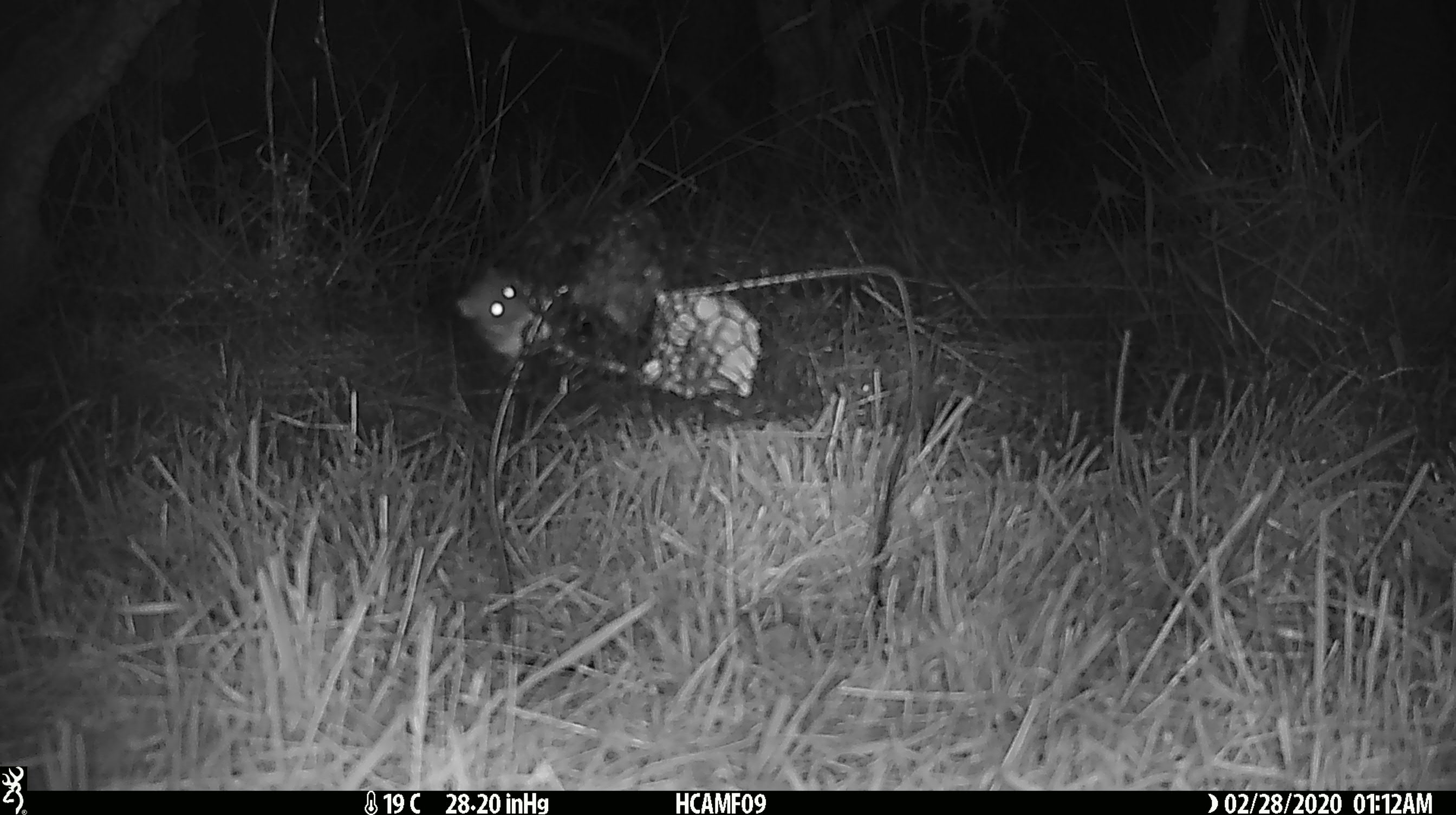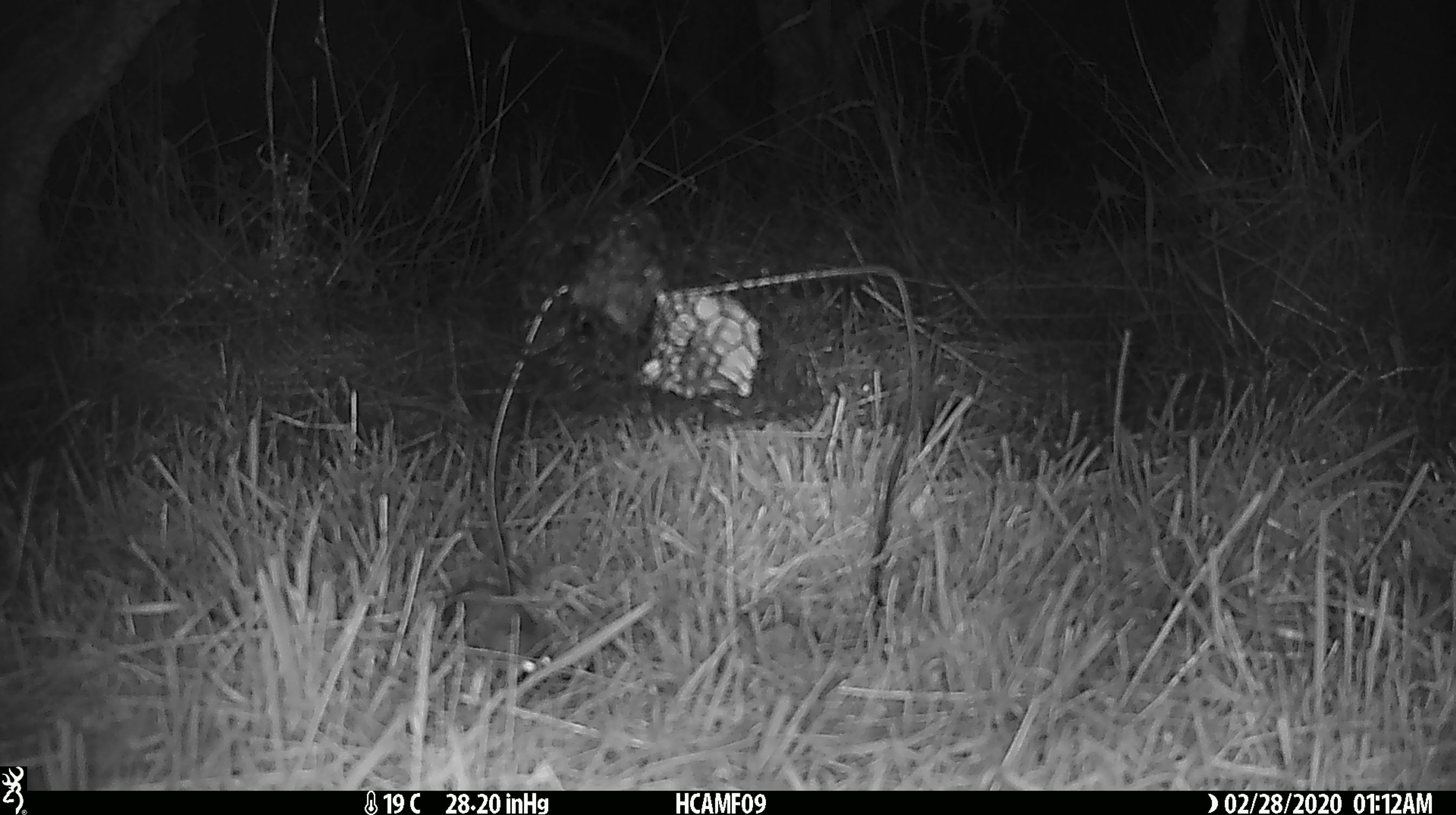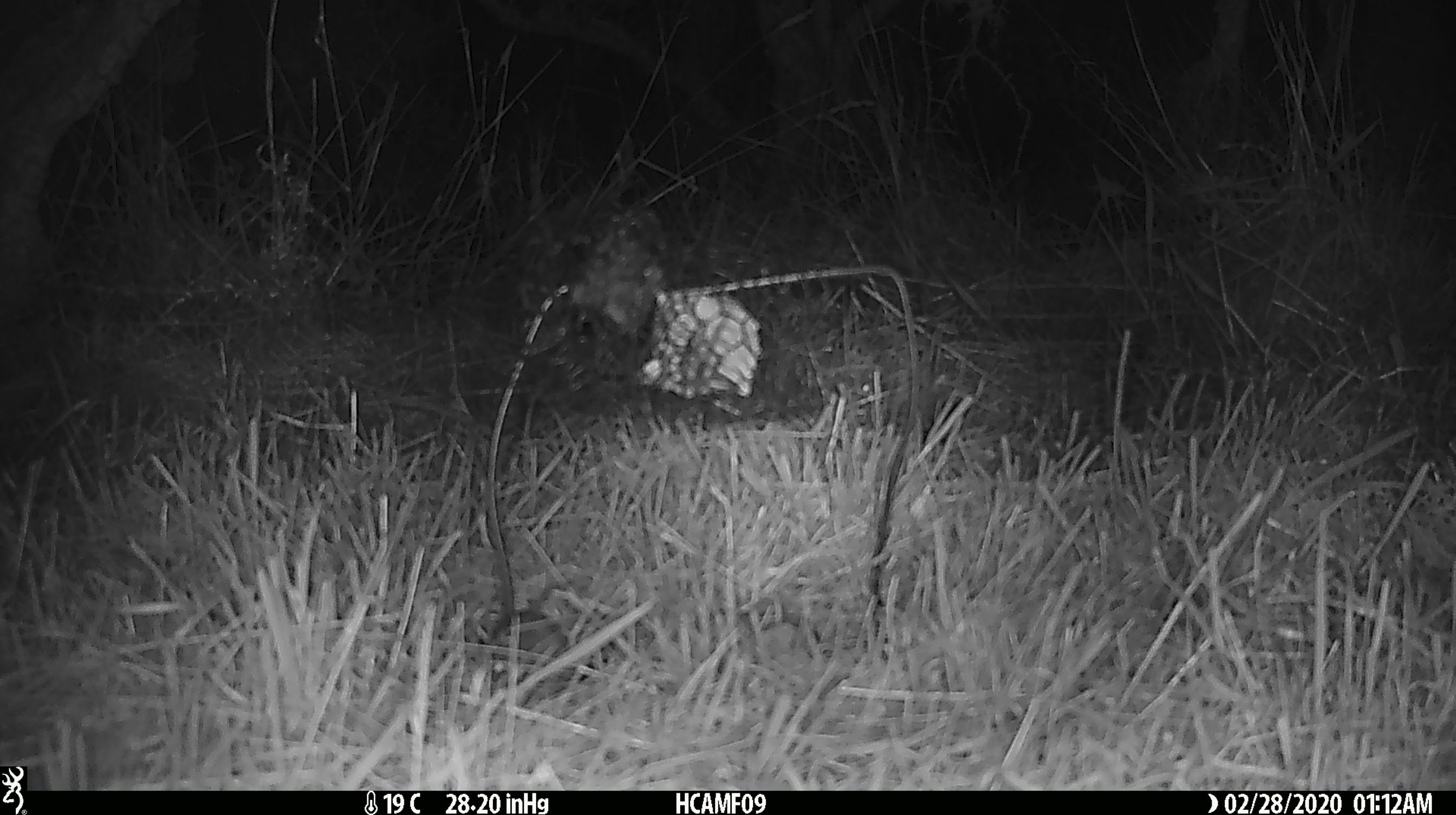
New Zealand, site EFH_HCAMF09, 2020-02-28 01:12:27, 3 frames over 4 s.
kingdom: Animalia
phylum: Chordata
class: Mammalia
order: Rodentia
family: Muridae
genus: Mus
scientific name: Mus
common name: mouse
Mouse (Mus).